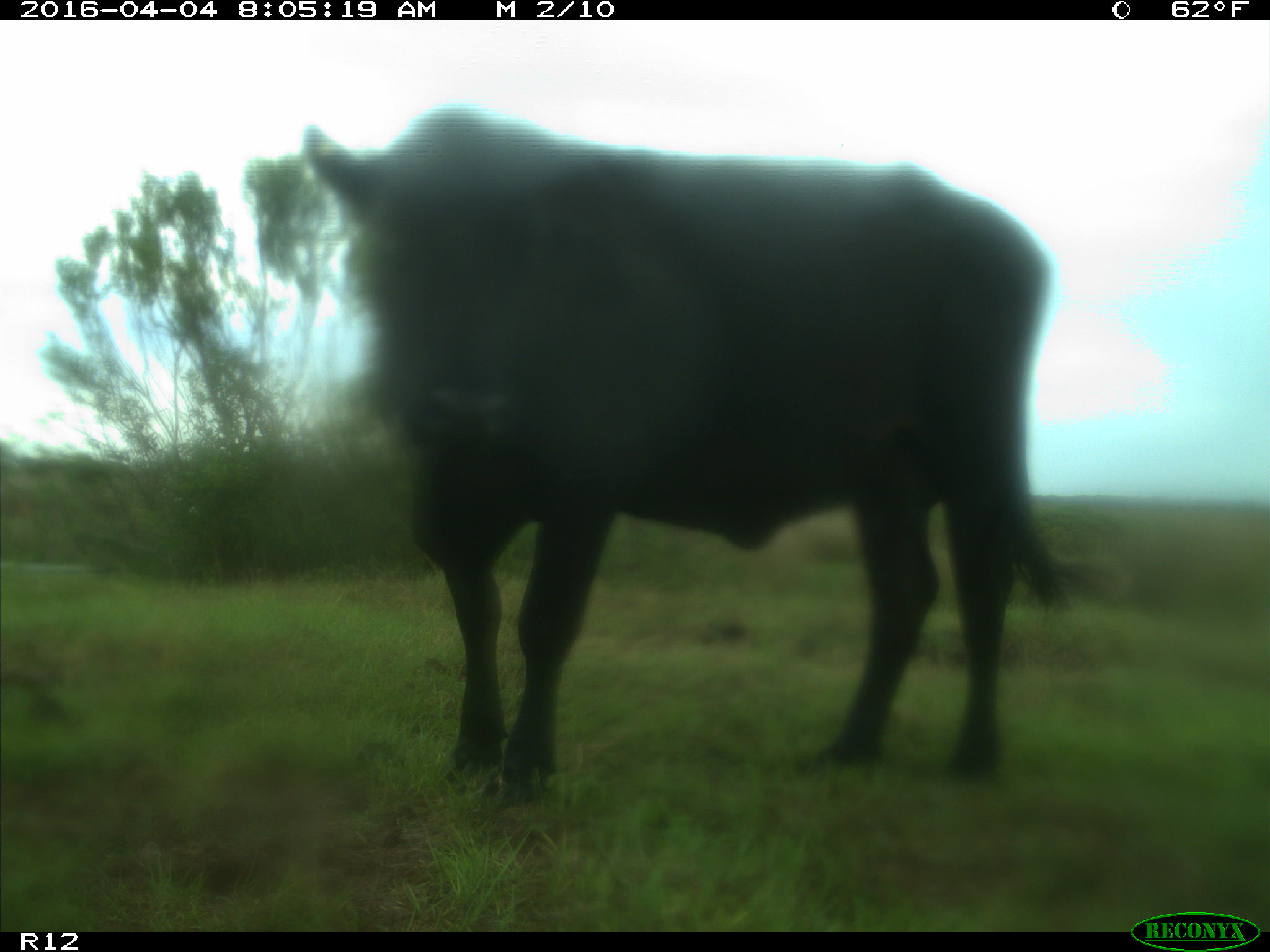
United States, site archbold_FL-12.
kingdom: Animalia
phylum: Chordata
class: Mammalia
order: Artiodactyla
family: Bovidae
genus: Bos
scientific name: Bos taurus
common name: domestic cow